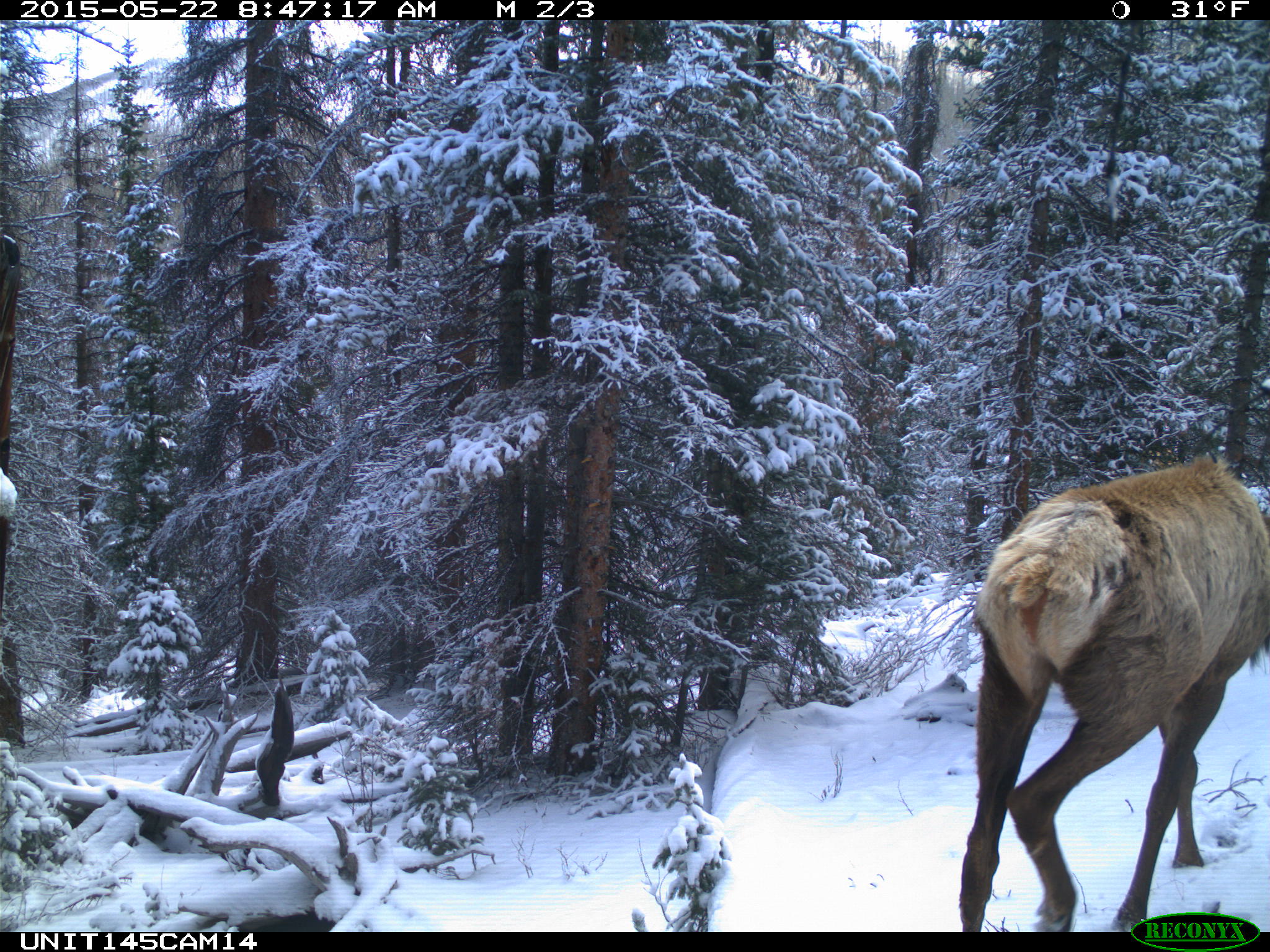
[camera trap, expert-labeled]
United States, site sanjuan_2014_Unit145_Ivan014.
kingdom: Animalia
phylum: Chordata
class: Mammalia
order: Artiodactyla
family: Cervidae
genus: Cervus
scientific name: Cervus elaphus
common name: red deer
Cervus elaphus (red deer).